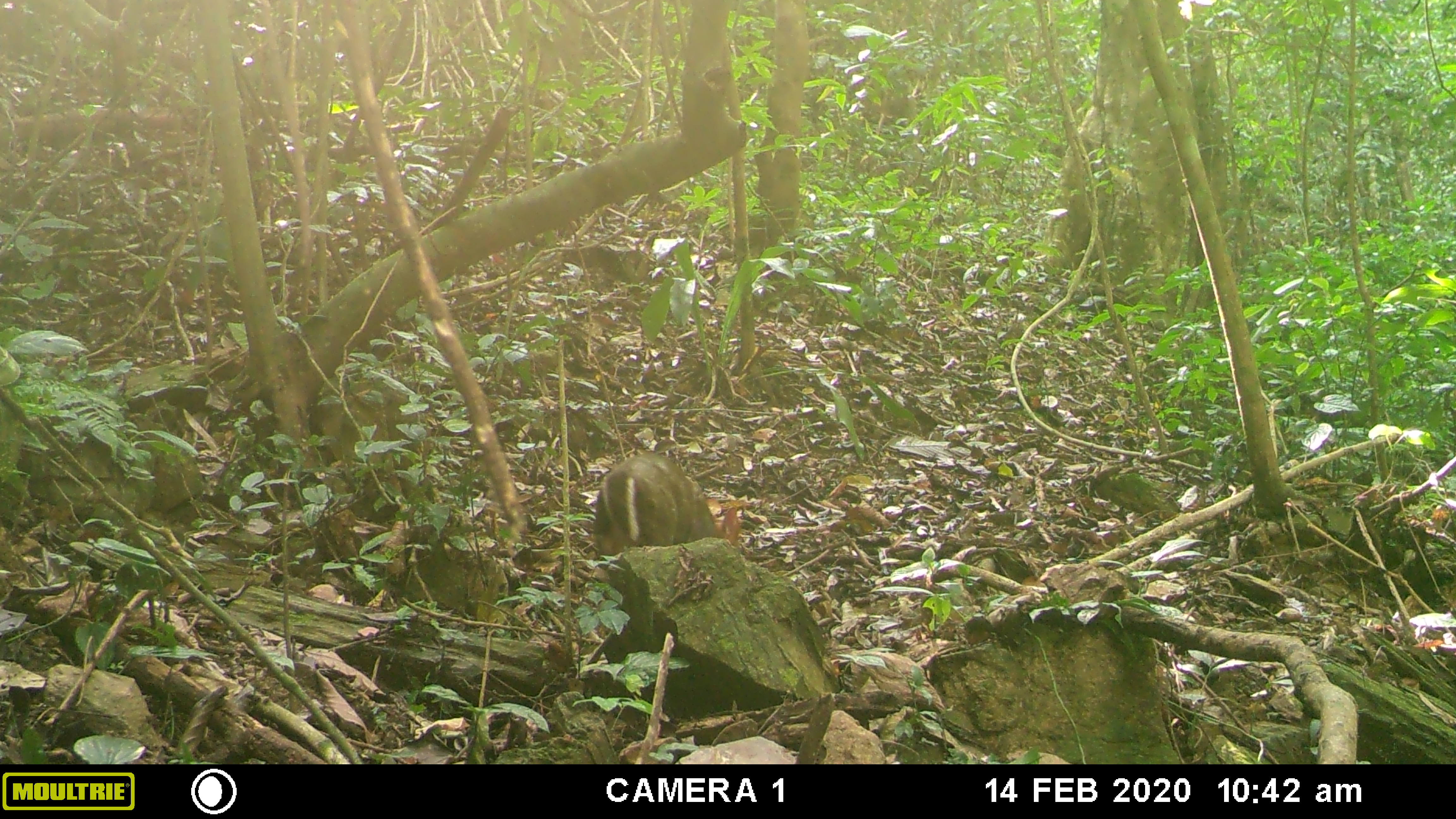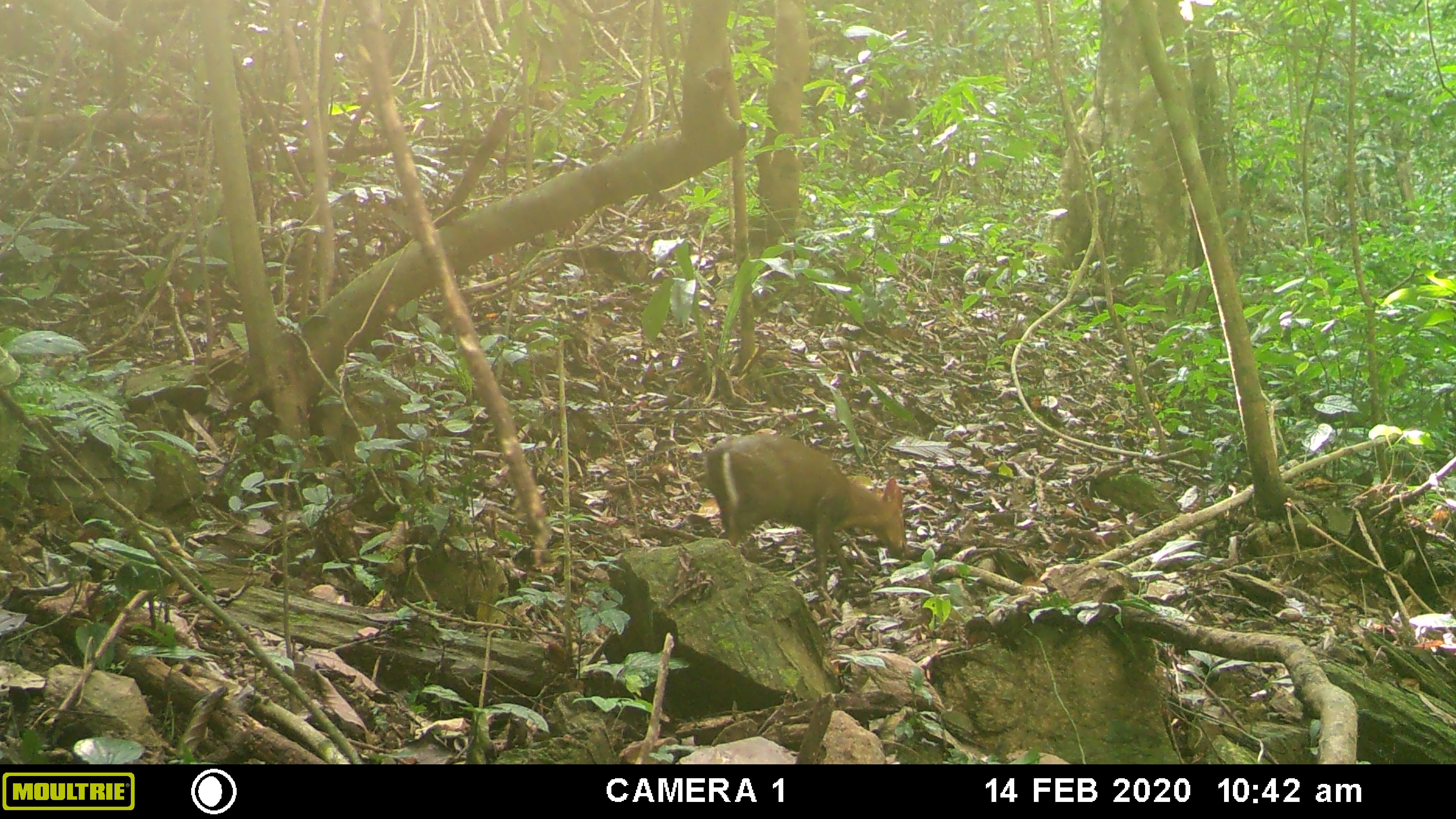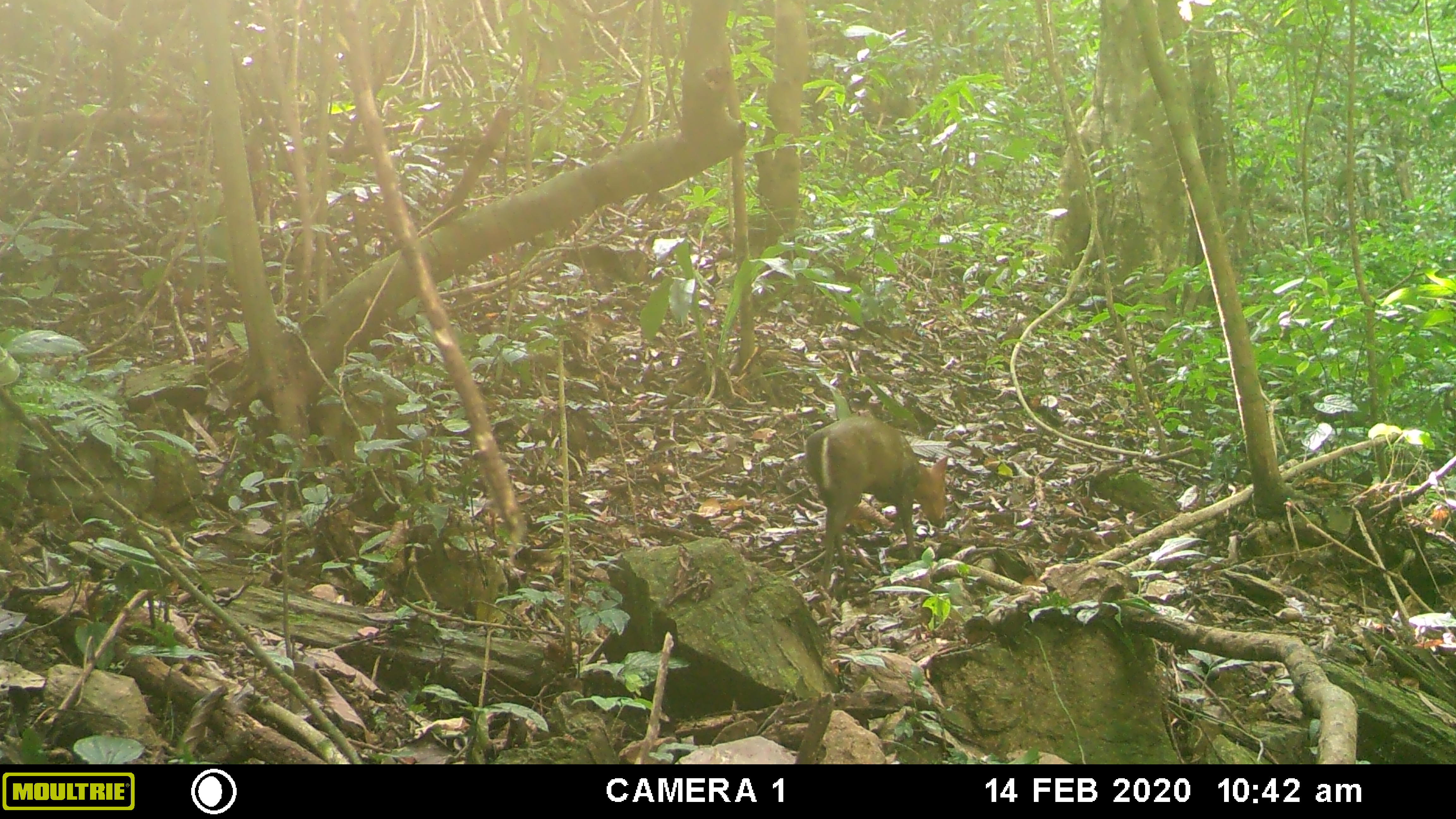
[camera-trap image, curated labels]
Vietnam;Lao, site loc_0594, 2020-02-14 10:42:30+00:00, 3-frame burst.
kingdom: Animalia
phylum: Chordata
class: Mammalia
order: Artiodactyla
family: Cervidae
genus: Muntiacus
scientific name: Muntiacus rooseveltorum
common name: roosevelt's muntjac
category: roosevelts muntjac group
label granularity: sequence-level